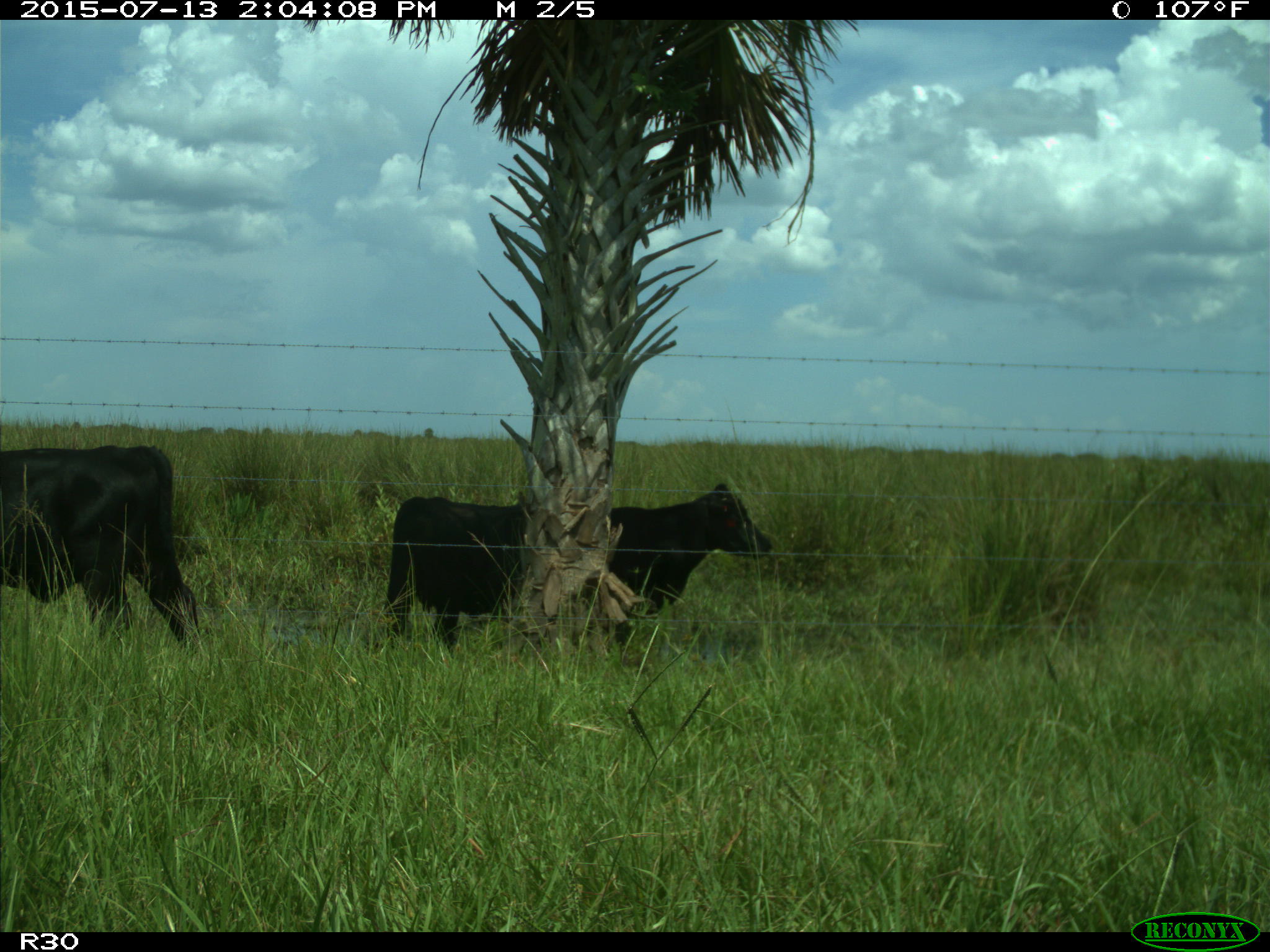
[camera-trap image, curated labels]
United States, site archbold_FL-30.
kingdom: Animalia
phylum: Chordata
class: Mammalia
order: Artiodactyla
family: Bovidae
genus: Bos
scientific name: Bos taurus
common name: domestic cow